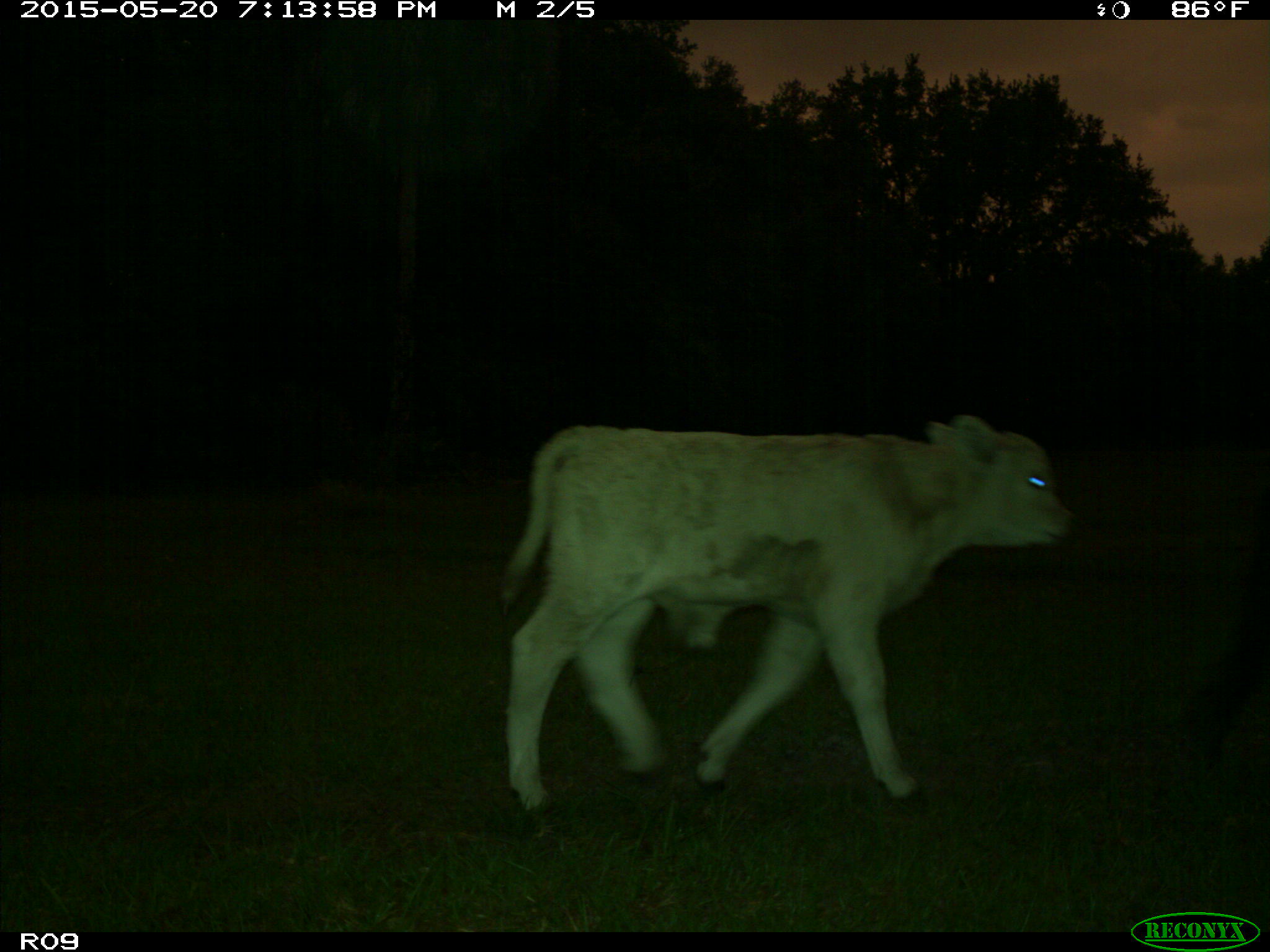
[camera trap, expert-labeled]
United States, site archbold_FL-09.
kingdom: Animalia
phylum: Chordata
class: Mammalia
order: Artiodactyla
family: Bovidae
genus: Bos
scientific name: Bos taurus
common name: domestic cow